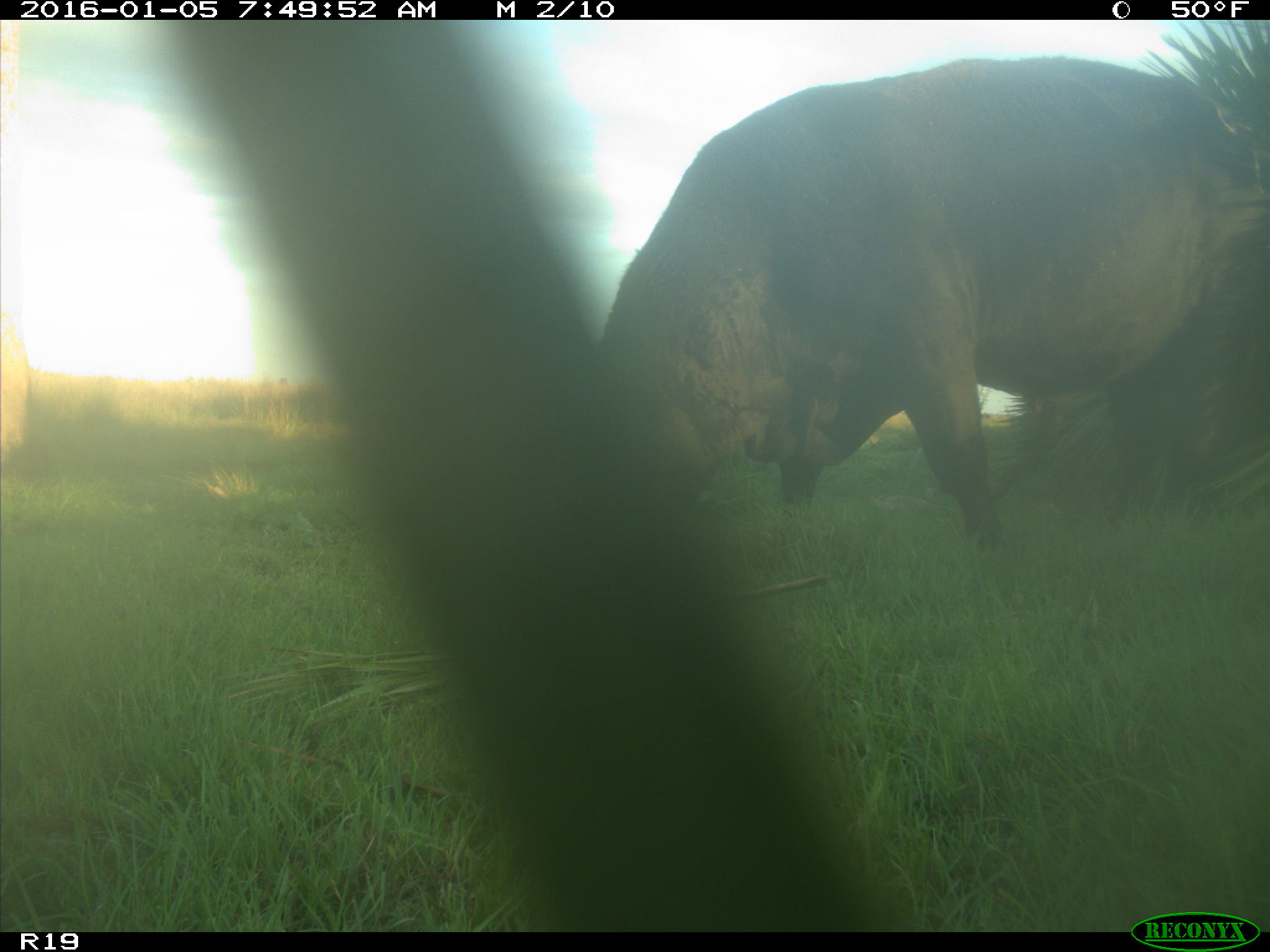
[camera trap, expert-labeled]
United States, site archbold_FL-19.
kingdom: Animalia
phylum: Chordata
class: Mammalia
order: Artiodactyla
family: Bovidae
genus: Bos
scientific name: Bos taurus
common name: domestic cow